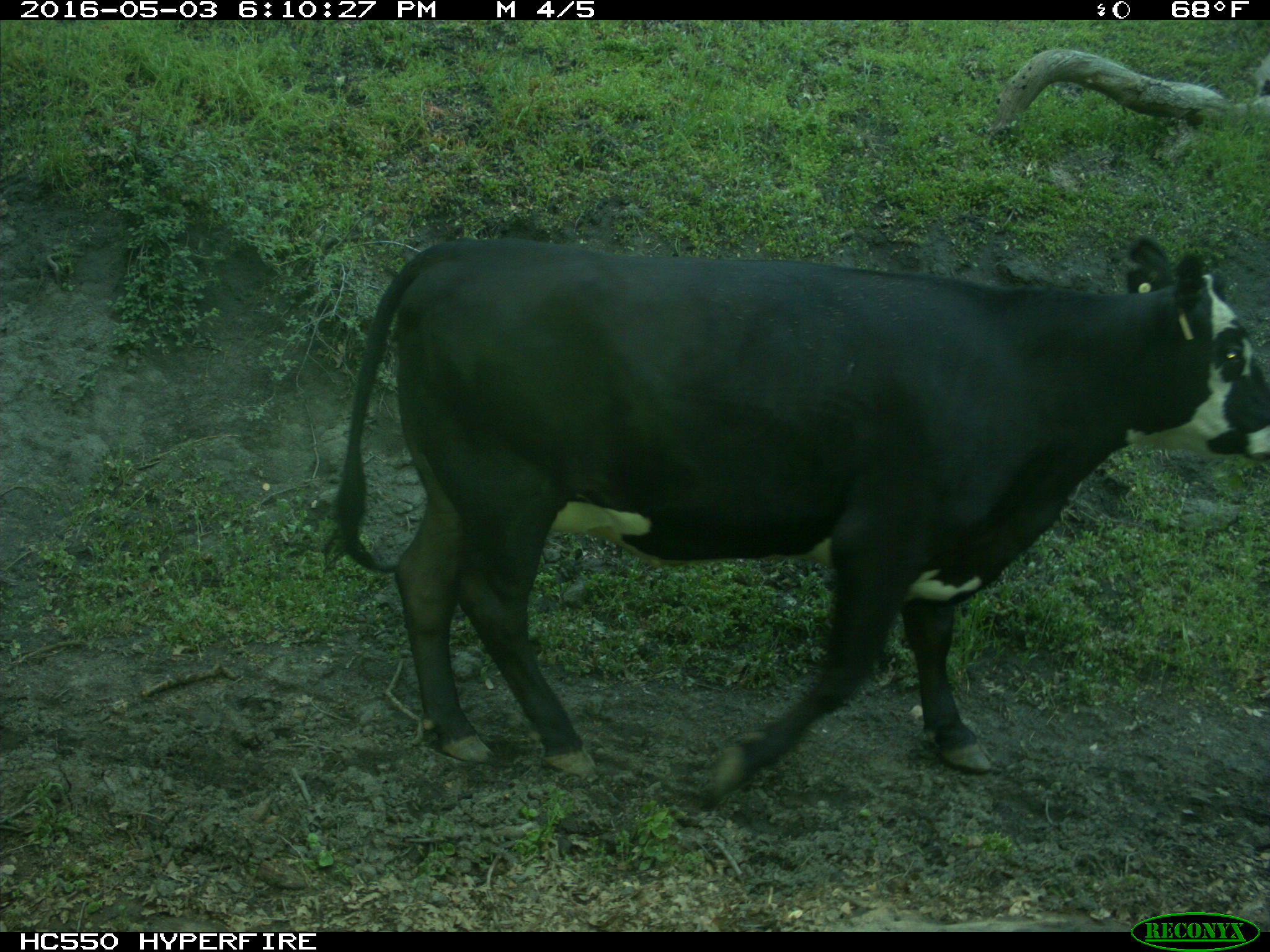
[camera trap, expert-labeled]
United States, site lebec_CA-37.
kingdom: Animalia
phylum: Chordata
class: Mammalia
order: Artiodactyla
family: Bovidae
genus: Bos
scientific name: Bos taurus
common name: domestic cow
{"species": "Bos taurus (domestic cow)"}